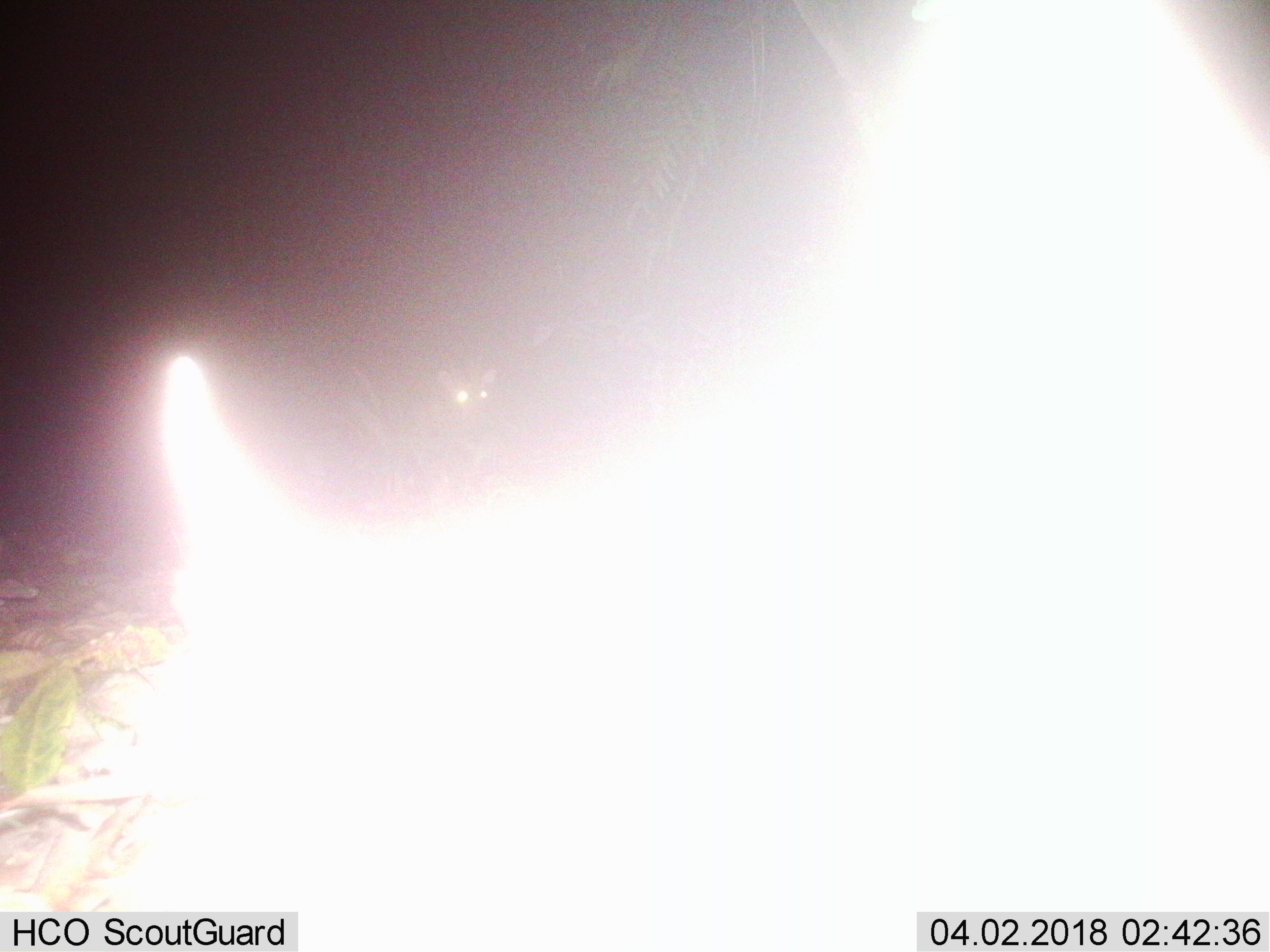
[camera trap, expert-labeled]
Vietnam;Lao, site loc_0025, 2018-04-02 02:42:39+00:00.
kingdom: Animalia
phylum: Chordata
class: Mammalia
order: Artiodactyla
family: Cervidae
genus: Muntiacus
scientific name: Muntiacus vuquangensis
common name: large-antlered muntjac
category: large antlered muntjac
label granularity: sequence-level